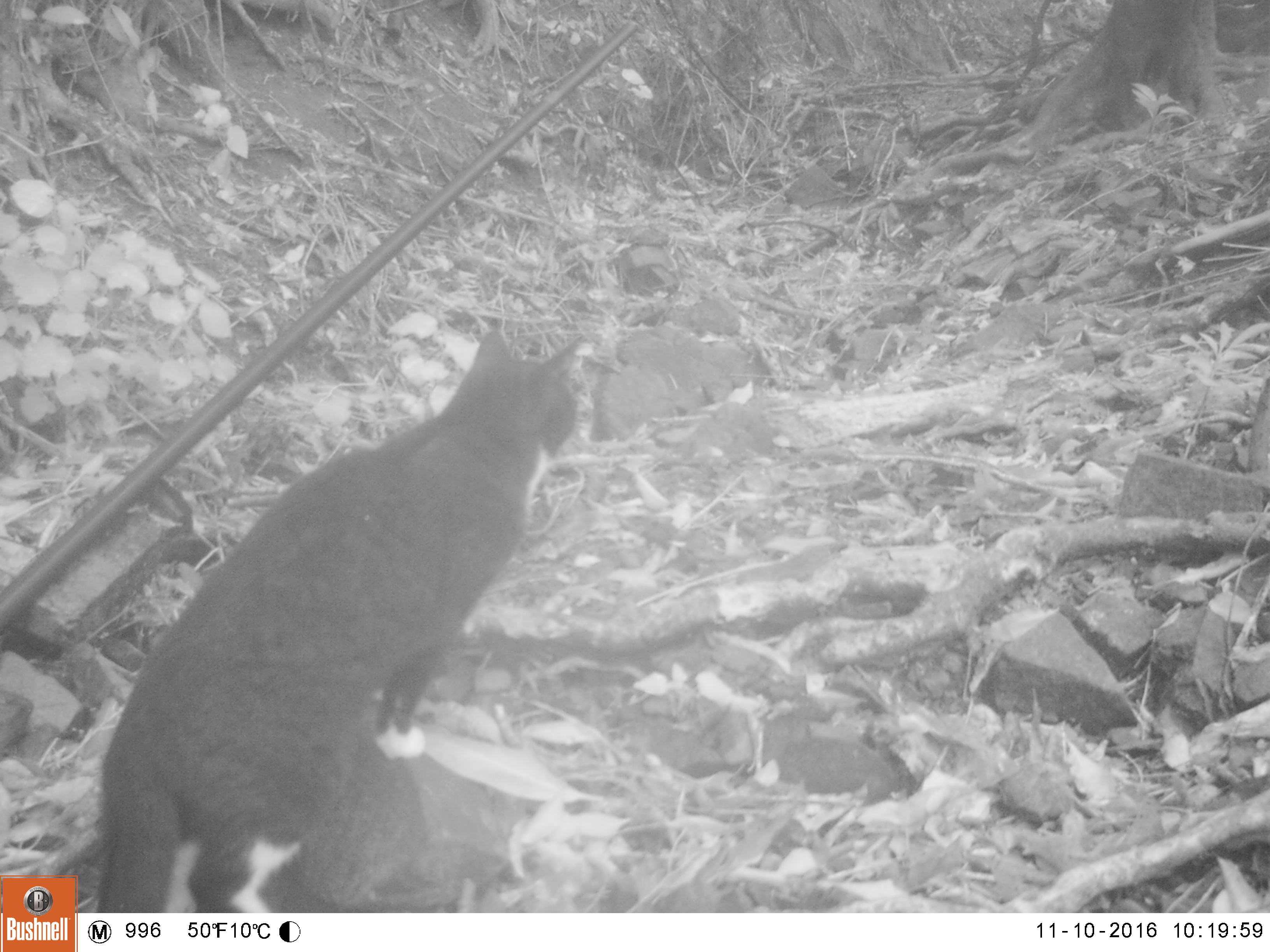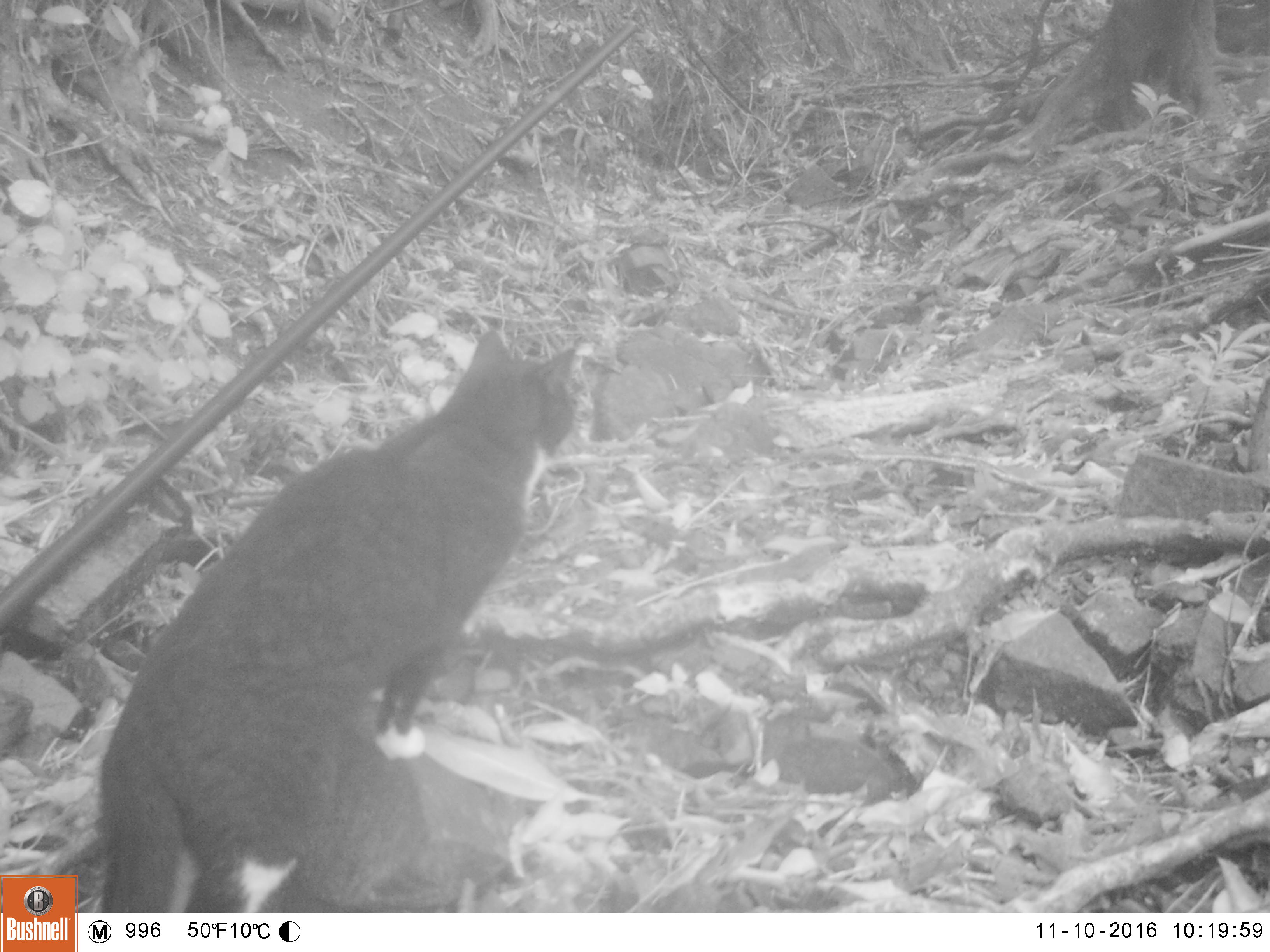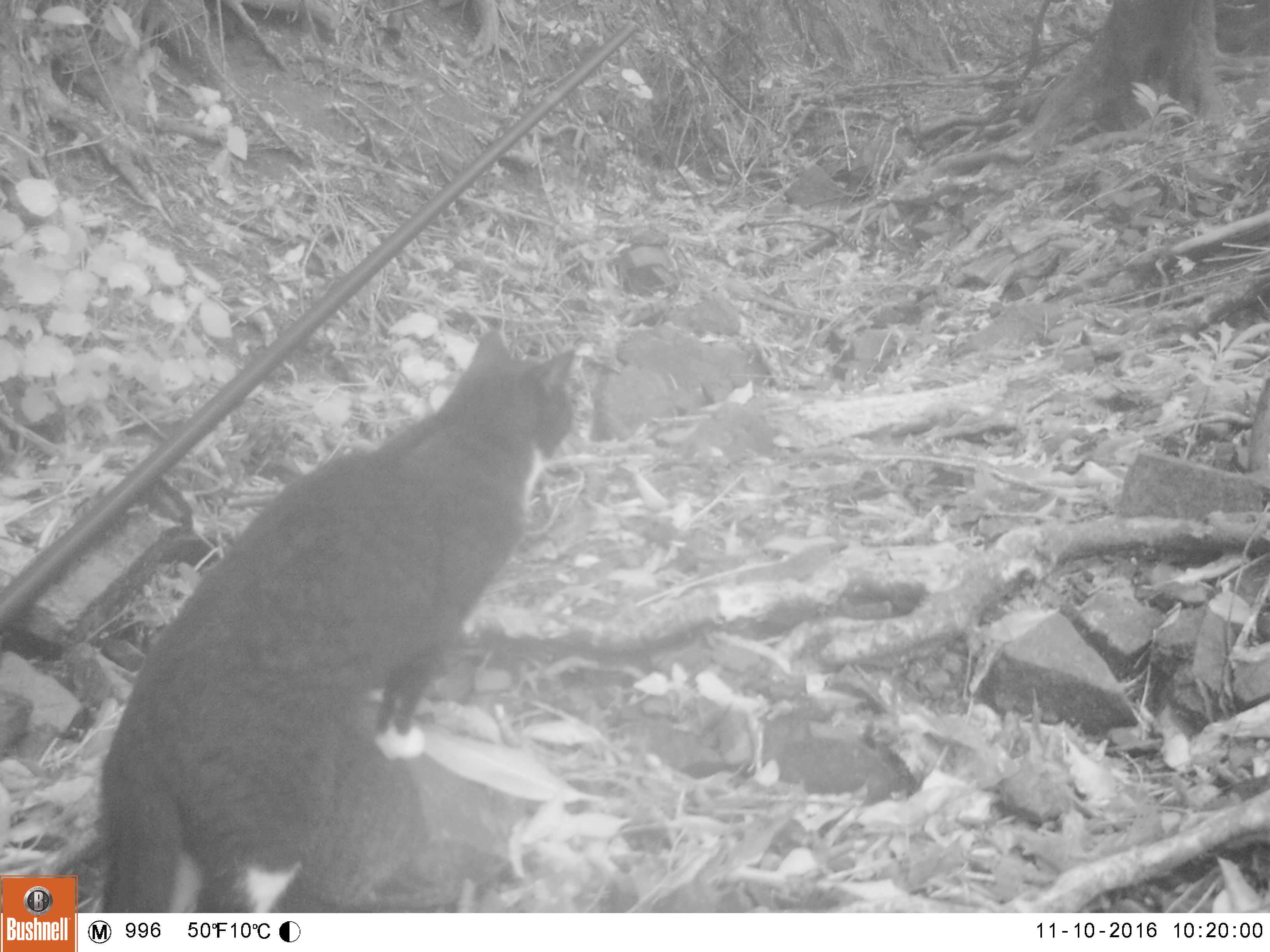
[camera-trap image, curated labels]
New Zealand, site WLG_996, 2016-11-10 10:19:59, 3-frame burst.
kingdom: Animalia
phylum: Chordata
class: Mammalia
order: Carnivora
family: Felidae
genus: Felis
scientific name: Felis catus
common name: domestic cat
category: cat